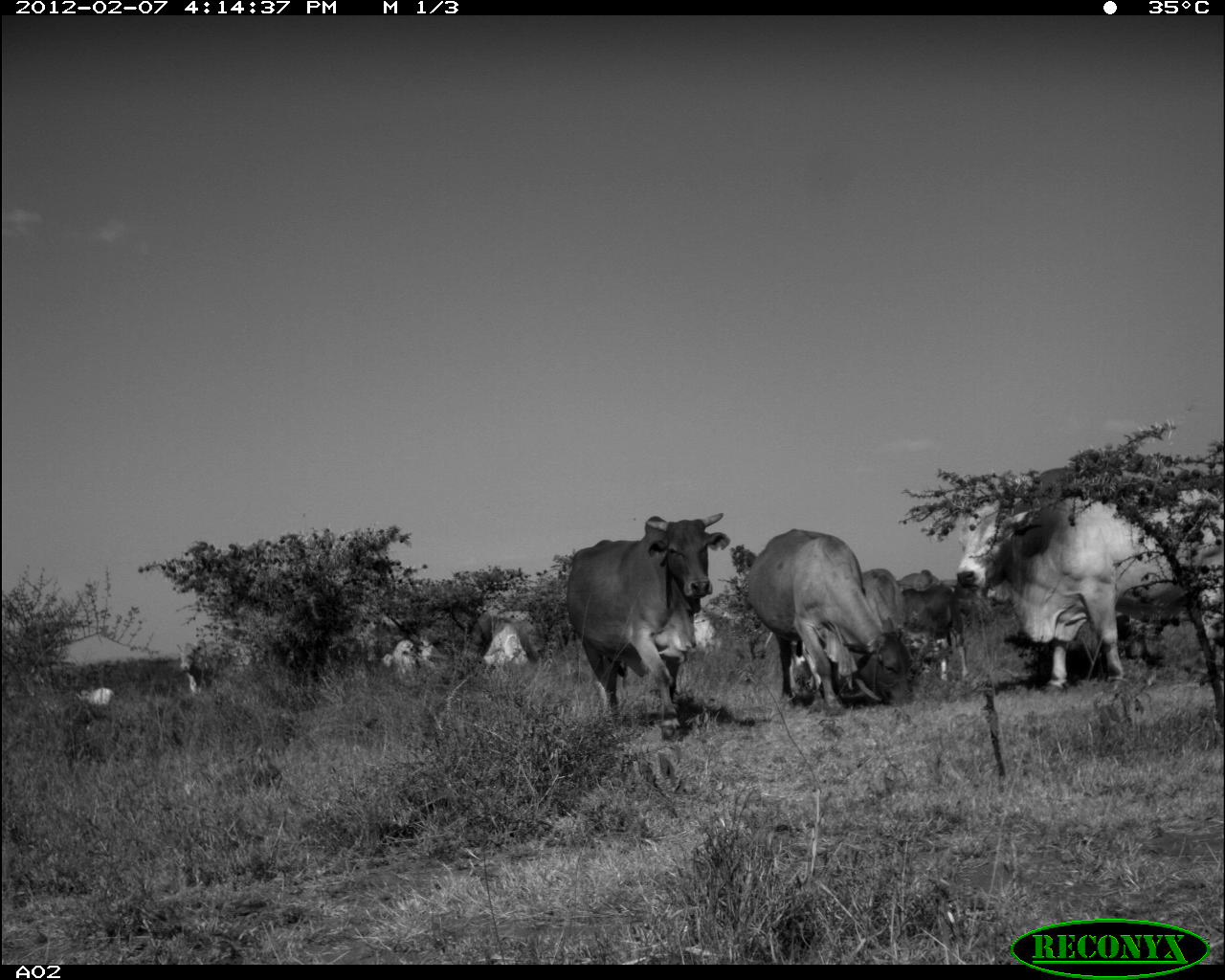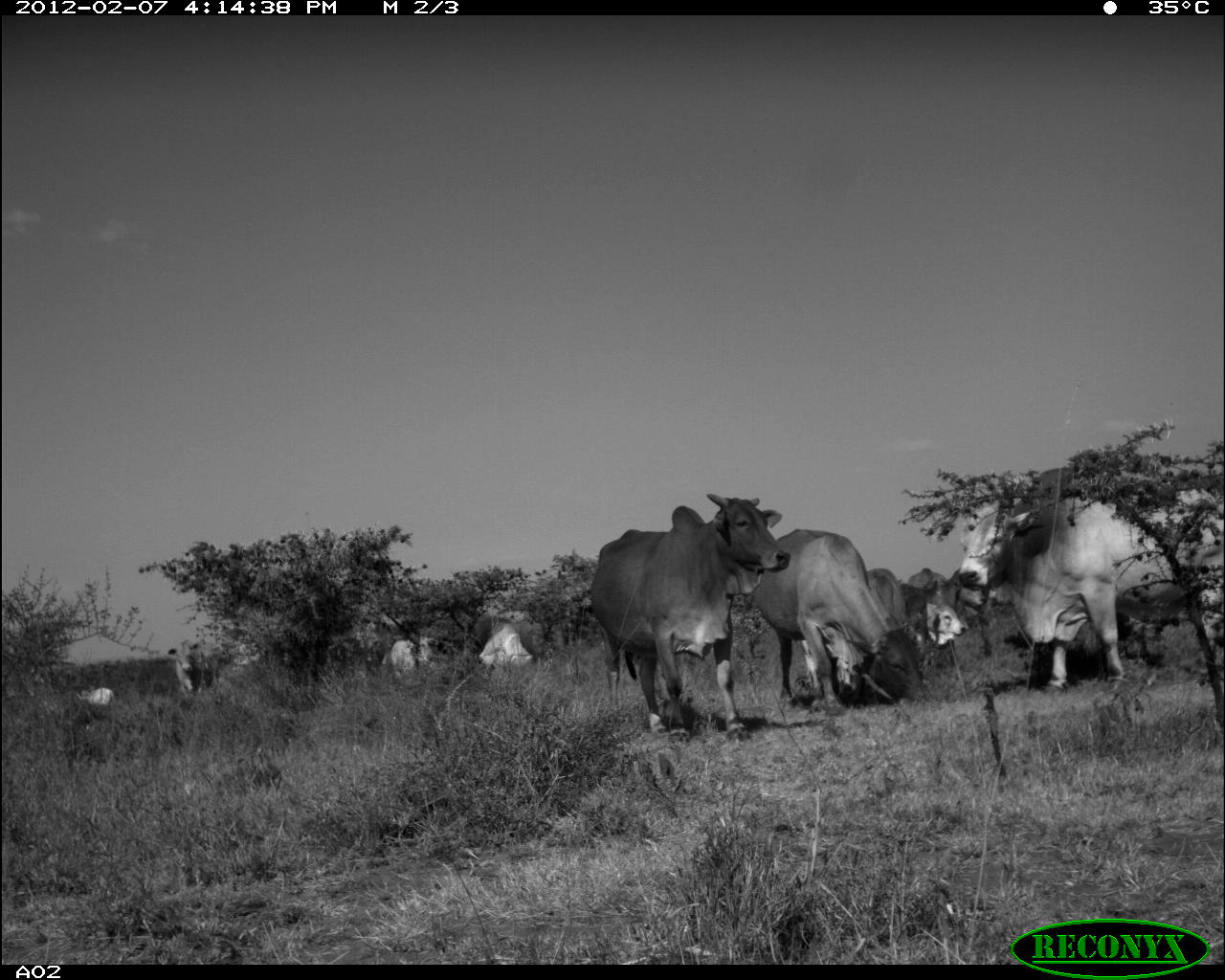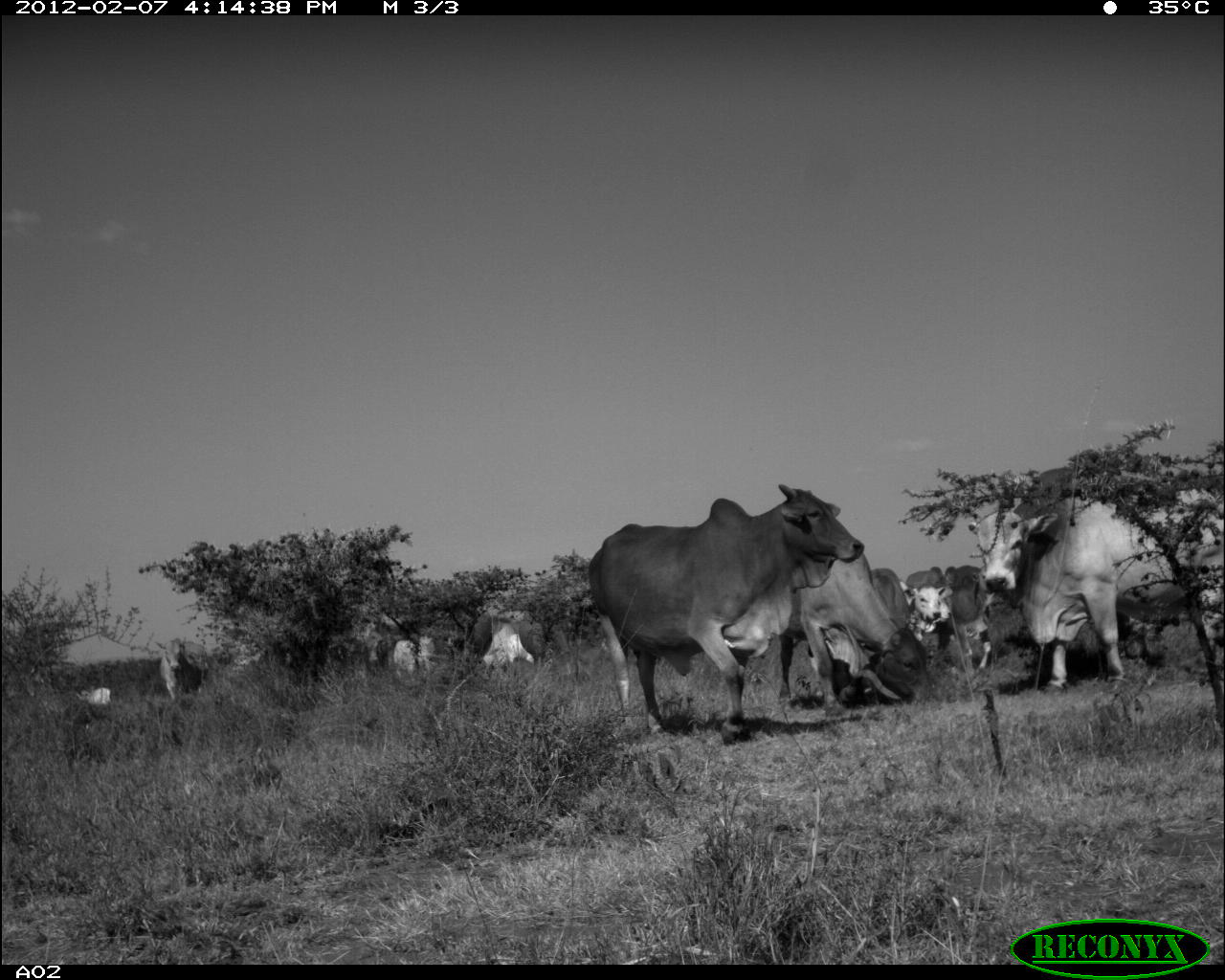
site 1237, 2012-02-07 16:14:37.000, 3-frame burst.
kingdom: Animalia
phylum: Chordata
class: Mammalia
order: Artiodactyla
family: Bovidae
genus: Bos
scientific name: Bos taurus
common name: domestic cattle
Bos taurus (domestic cattle), count 12.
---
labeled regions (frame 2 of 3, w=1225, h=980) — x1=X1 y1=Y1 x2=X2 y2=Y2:
bos taurus: x1=958 y1=457 x2=1225 y2=697; x1=586 y1=492 x2=790 y2=746; x1=750 y1=527 x2=927 y2=715; x1=801 y1=566 x2=907 y2=705; x1=907 y1=567 x2=980 y2=650; x1=463 y1=614 x2=544 y2=667; x1=168 y1=638 x2=226 y2=693; x1=383 y1=635 x2=445 y2=671; x1=89 y1=686 x2=116 y2=706